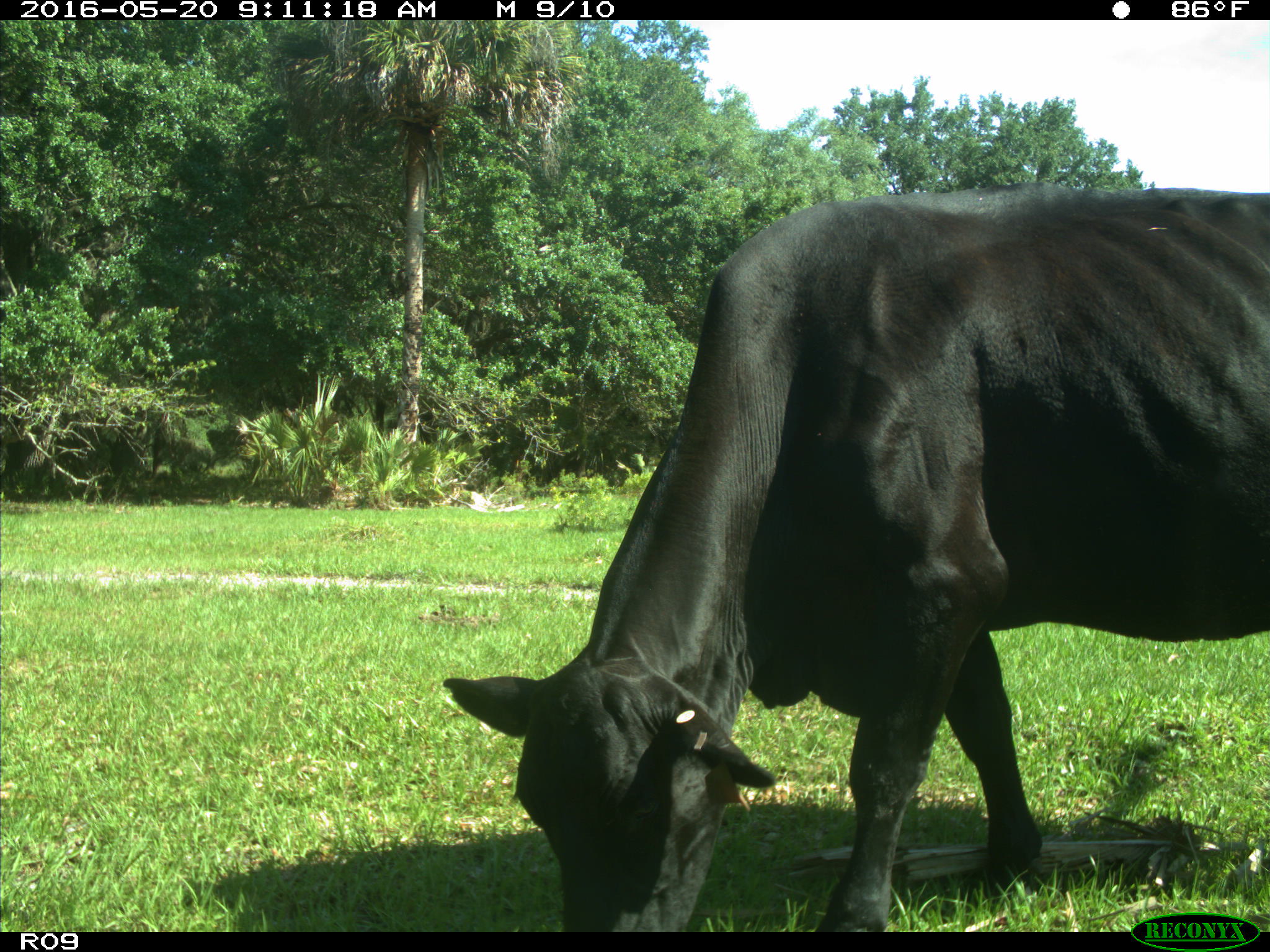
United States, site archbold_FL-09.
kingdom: Animalia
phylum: Chordata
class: Mammalia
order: Artiodactyla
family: Bovidae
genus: Bos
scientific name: Bos taurus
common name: domestic cow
Bos taurus (domestic cow).